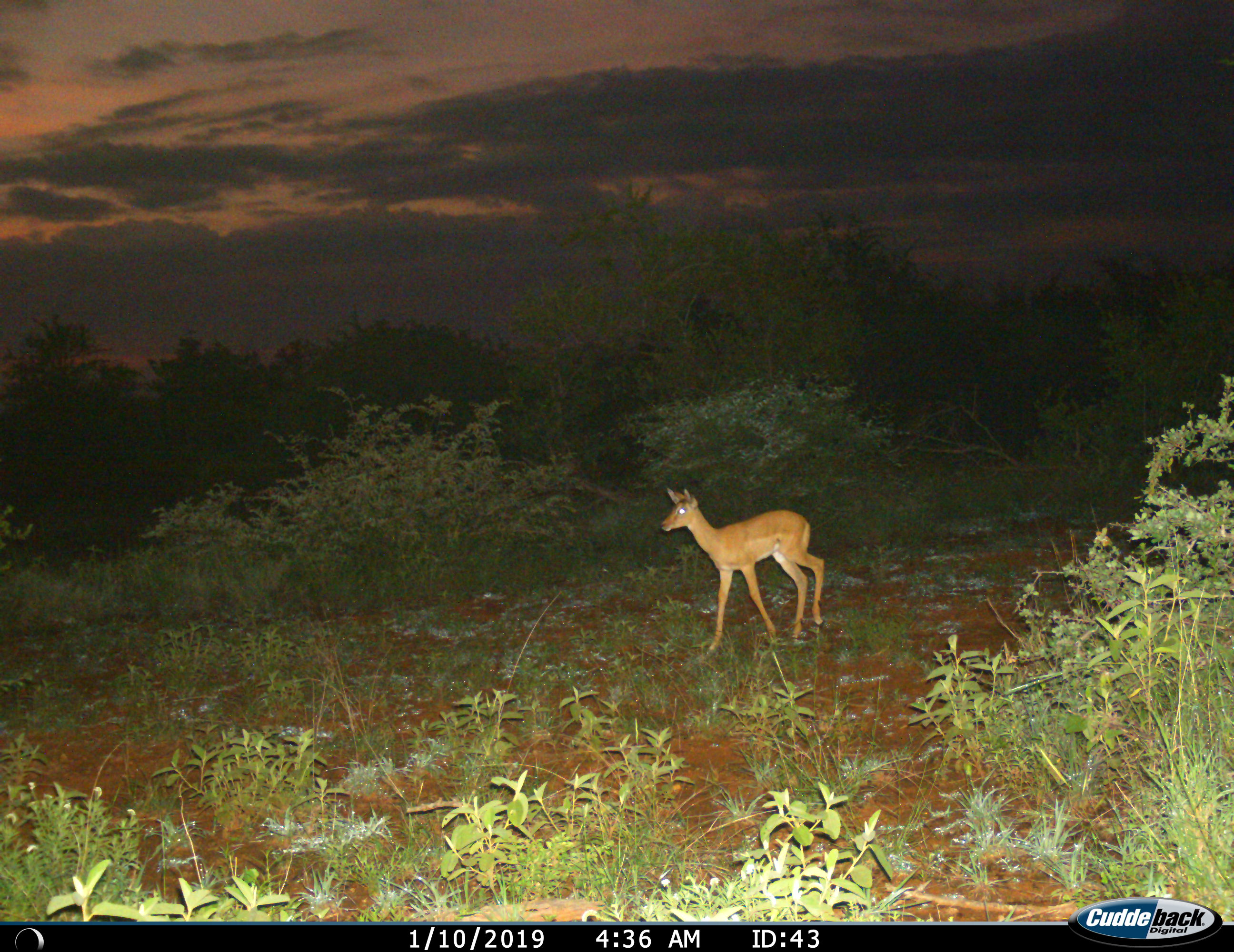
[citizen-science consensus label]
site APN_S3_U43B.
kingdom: Animalia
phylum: Chordata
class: Mammalia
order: Artiodactyla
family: Bovidae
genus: Aepyceros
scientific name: Aepyceros melampus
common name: impala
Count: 1.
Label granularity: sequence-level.